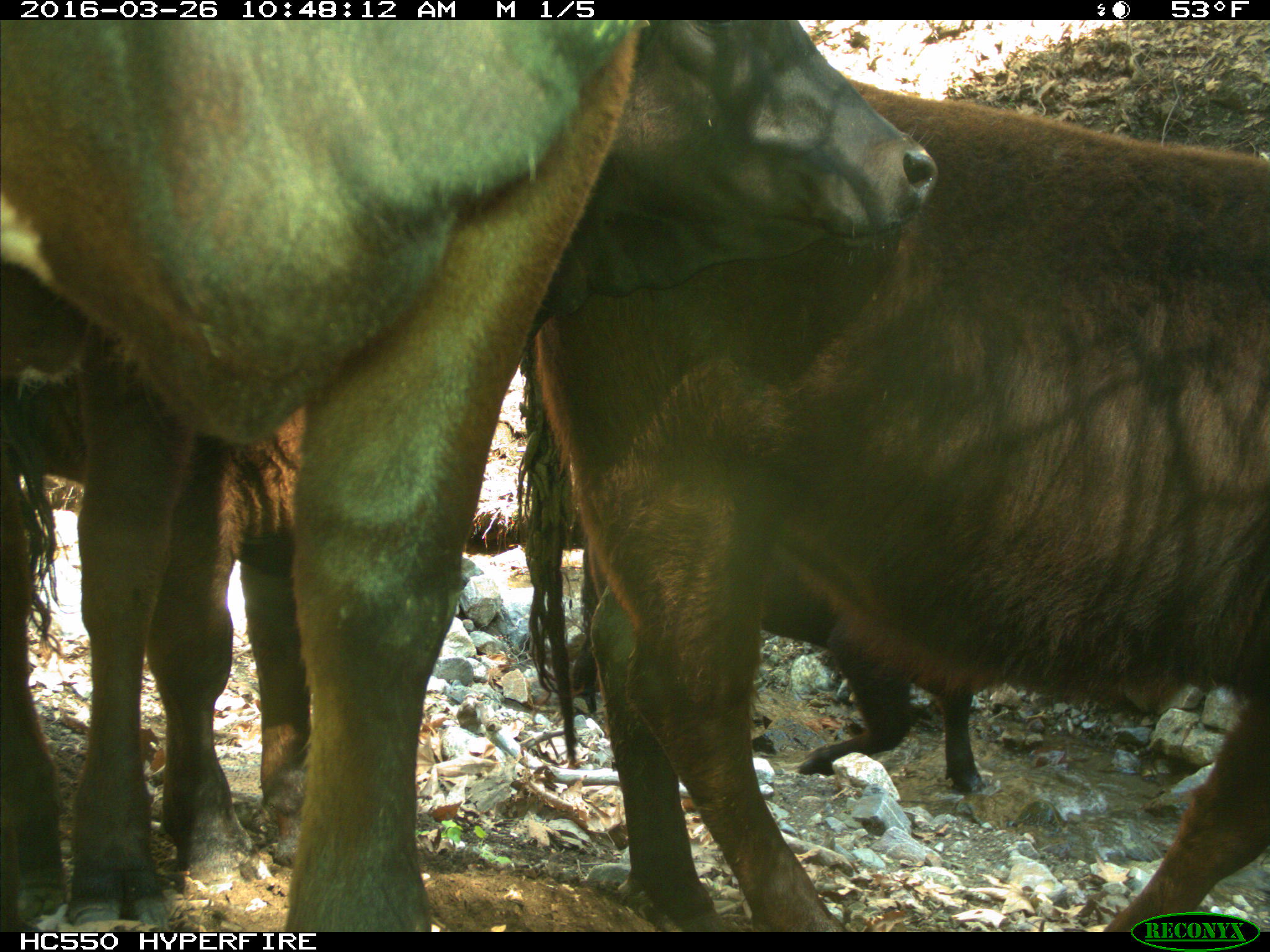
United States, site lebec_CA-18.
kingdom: Animalia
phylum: Chordata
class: Mammalia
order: Artiodactyla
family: Bovidae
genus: Bos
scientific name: Bos taurus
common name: domestic cow